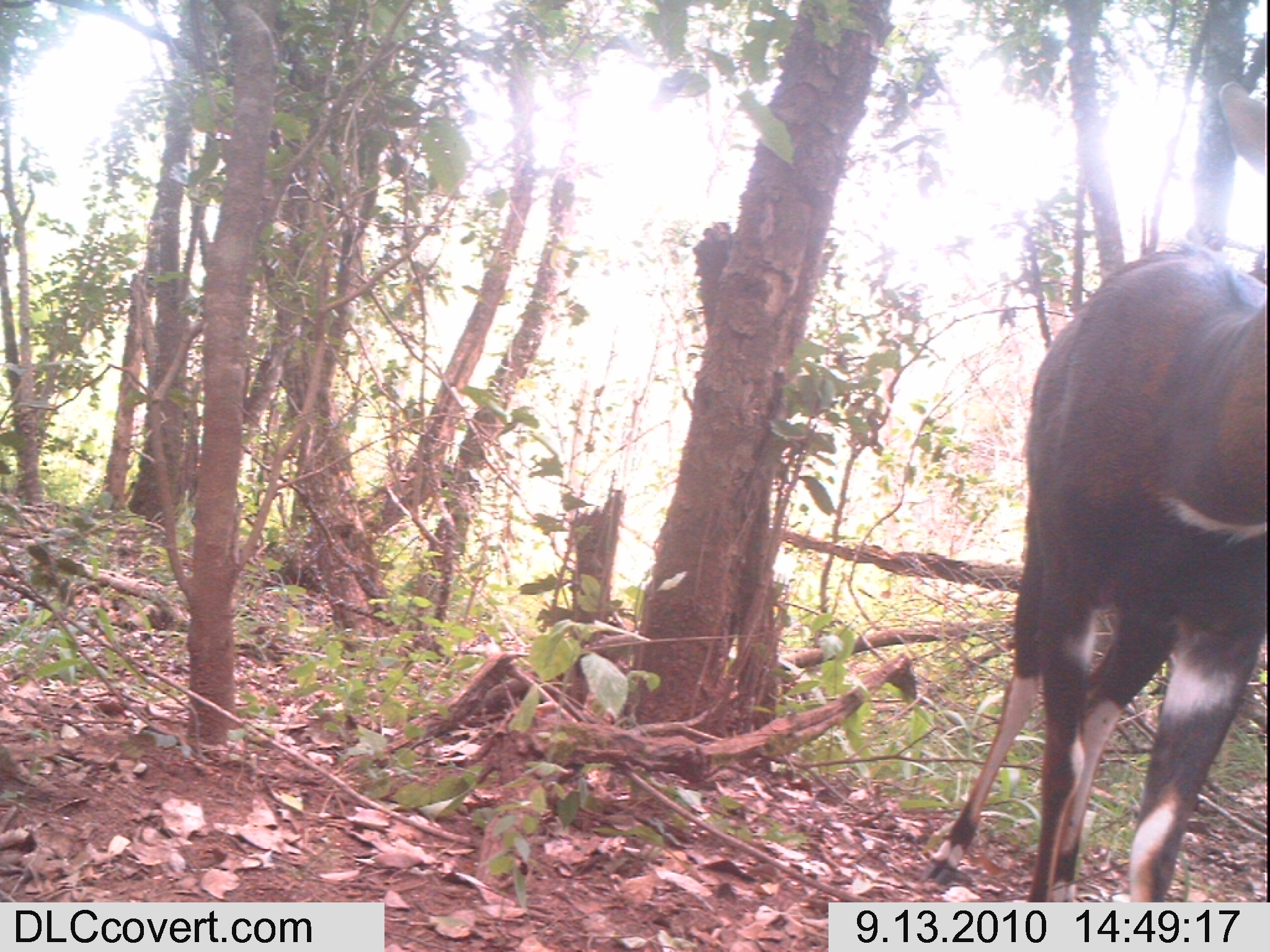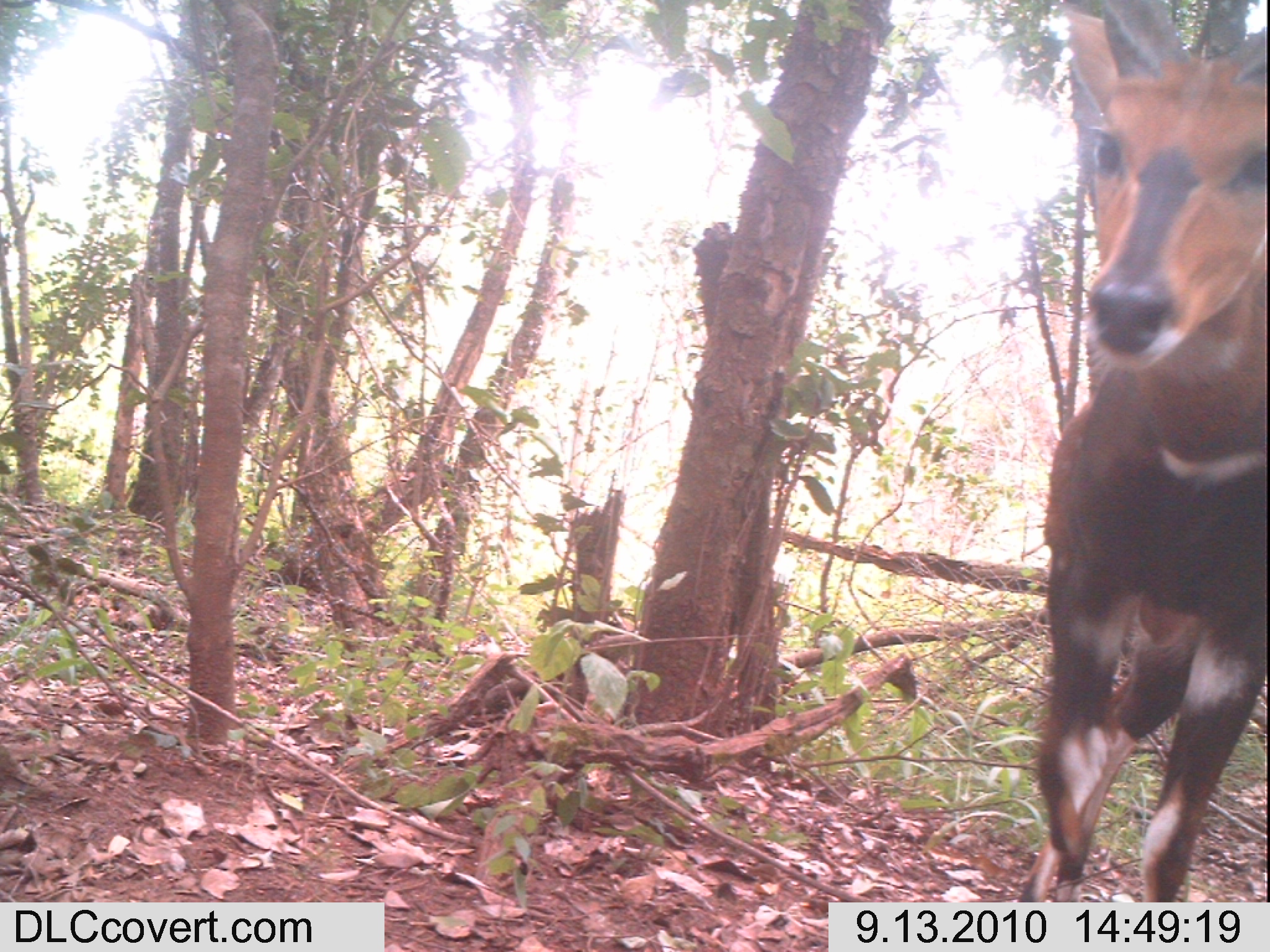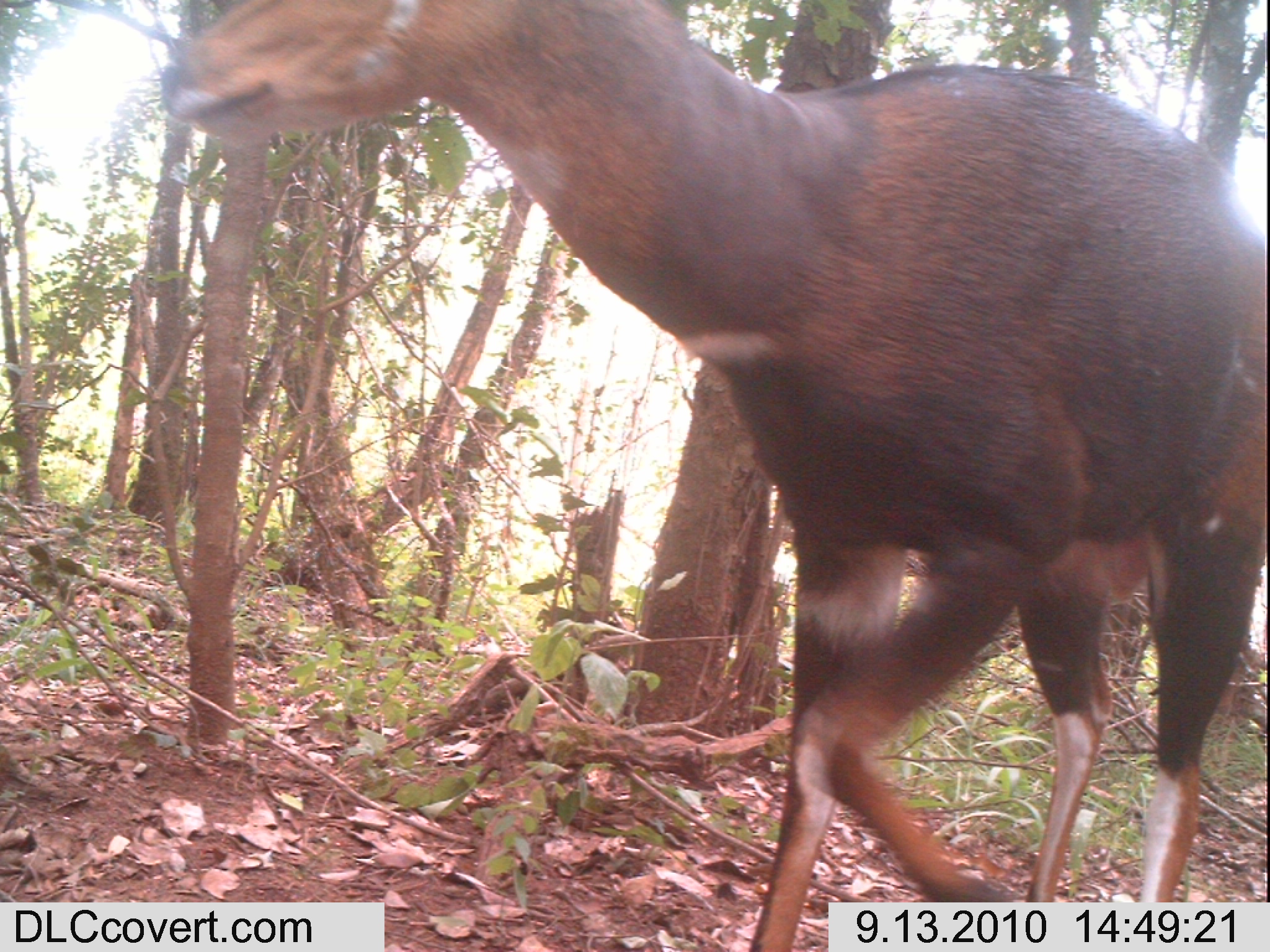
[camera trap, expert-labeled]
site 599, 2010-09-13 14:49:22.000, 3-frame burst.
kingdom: Animalia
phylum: Chordata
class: Mammalia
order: Artiodactyla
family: Bovidae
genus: Tragelaphus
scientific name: Tragelaphus scriptus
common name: bushbuck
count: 1